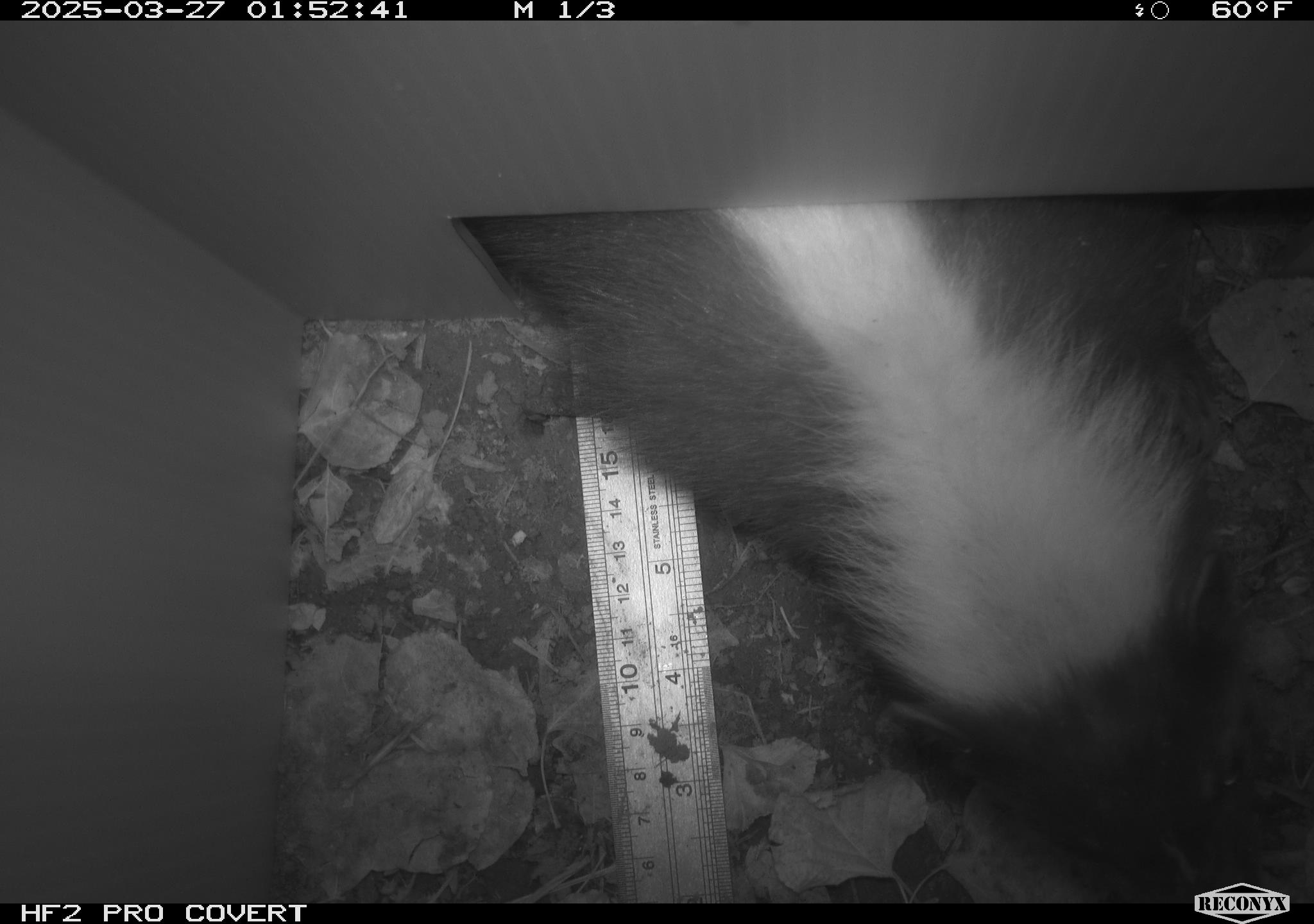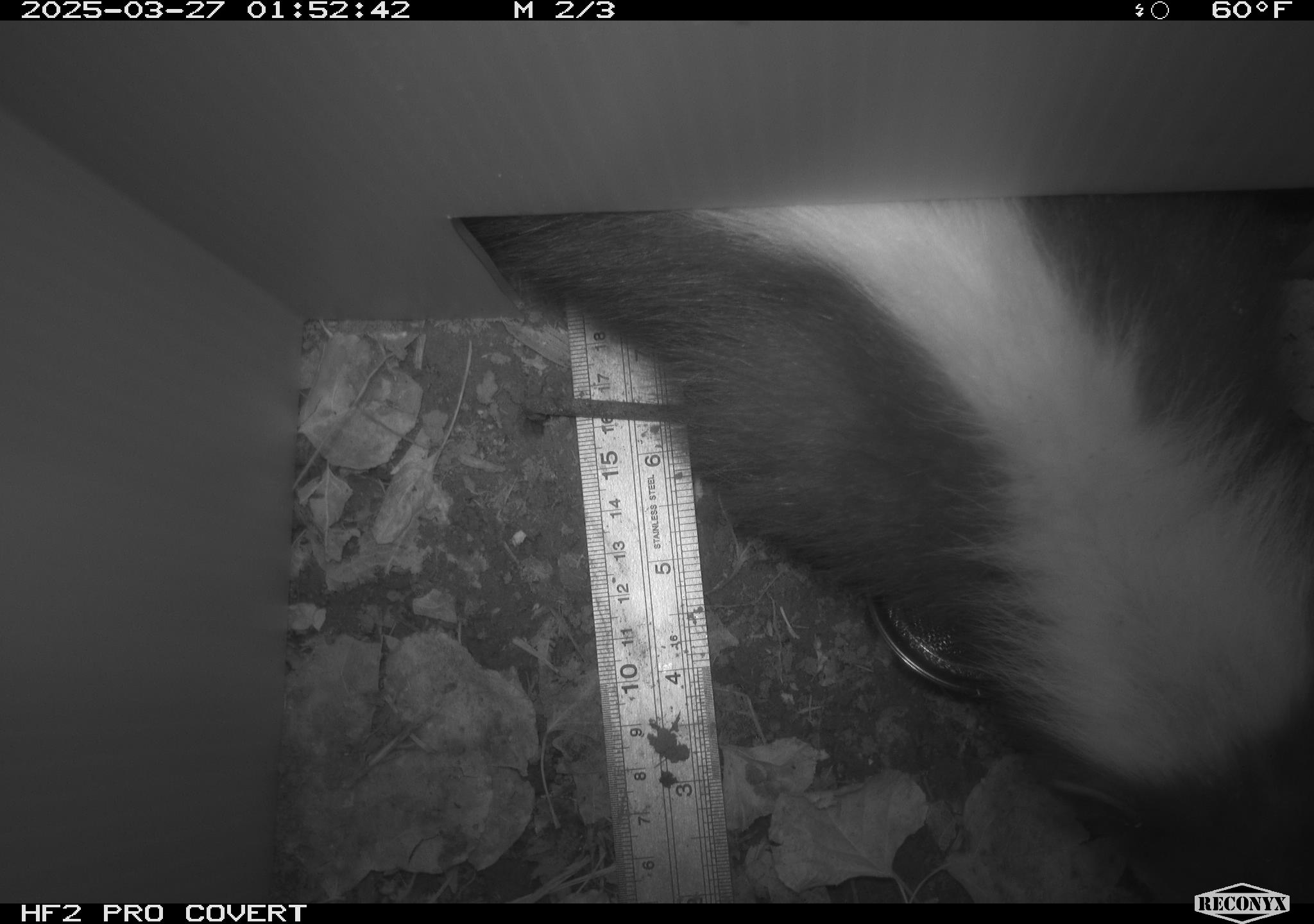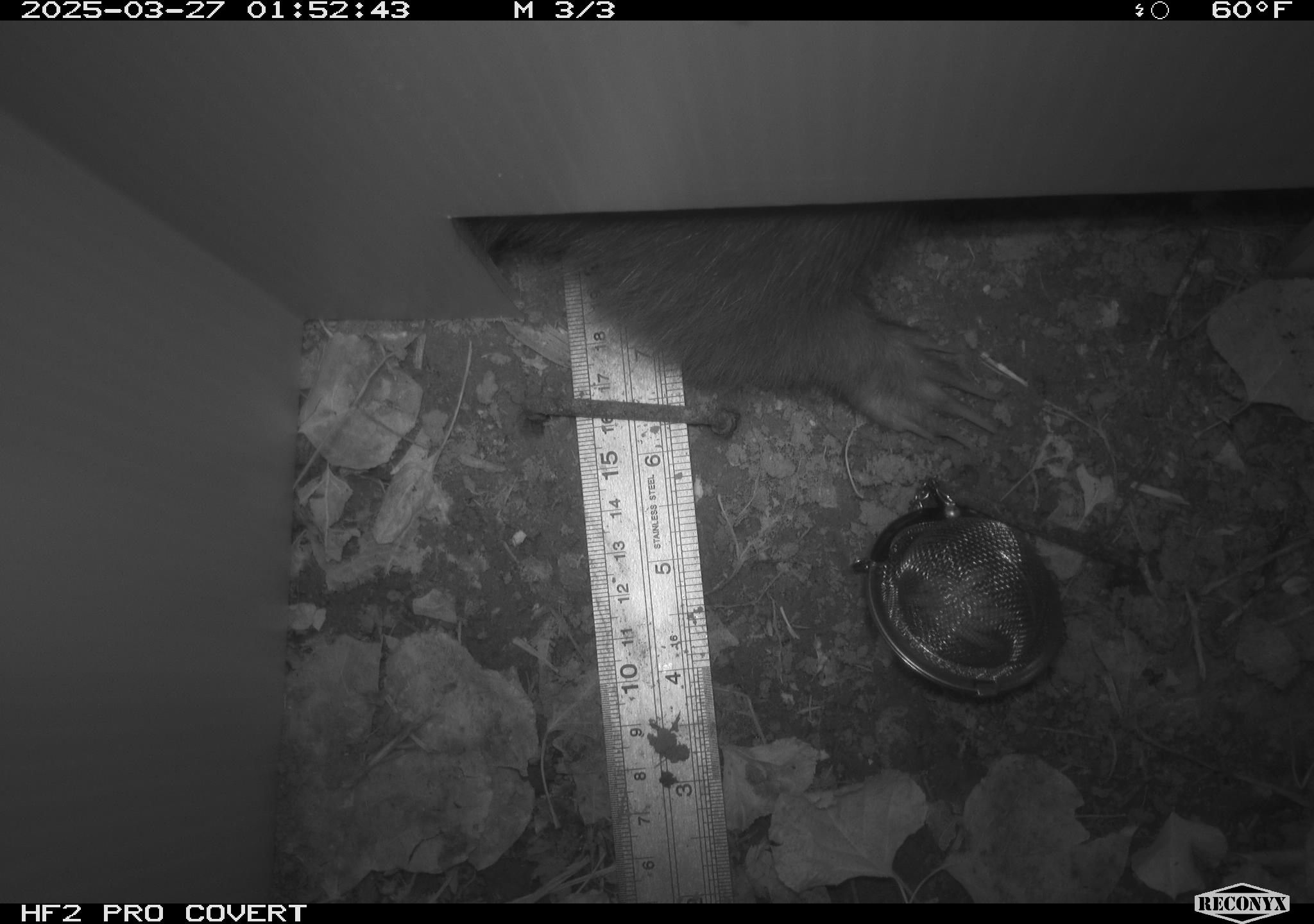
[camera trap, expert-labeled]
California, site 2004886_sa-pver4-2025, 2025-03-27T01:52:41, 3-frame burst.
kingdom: Animalia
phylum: Chordata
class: Mammalia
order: Carnivora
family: Mephitidae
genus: Mephitis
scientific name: Mephitis mephitis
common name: striped skunk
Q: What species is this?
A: Striped skunk (Mephitis mephitis).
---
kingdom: Animalia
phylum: Chordata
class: Mammalia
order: Carnivora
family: Mephitidae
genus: Mephitis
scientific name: Mephitis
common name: striped and hooded skunks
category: mephitis species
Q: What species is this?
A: Mephitis species (striped and hooded skunks) (Mephitis).